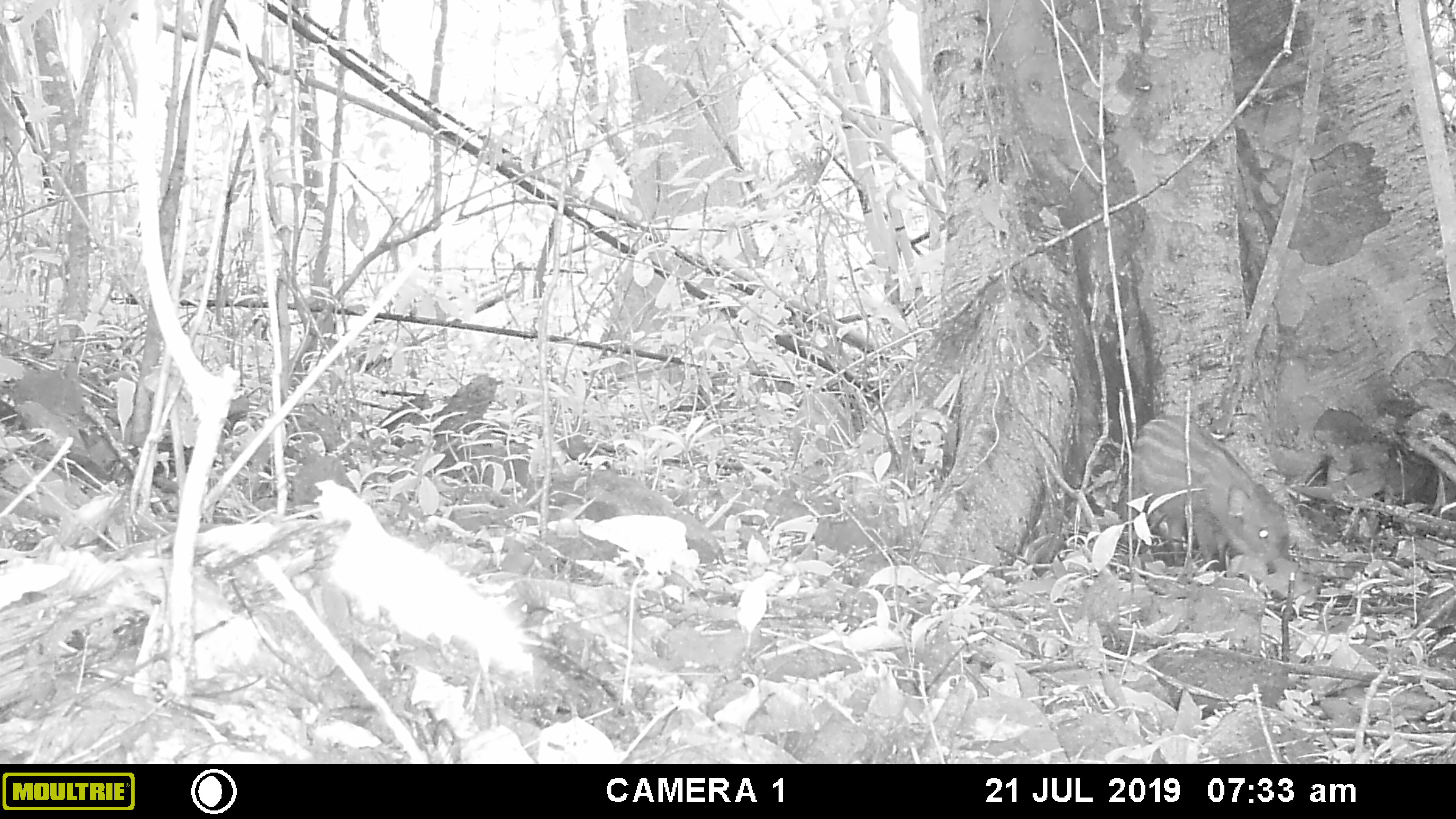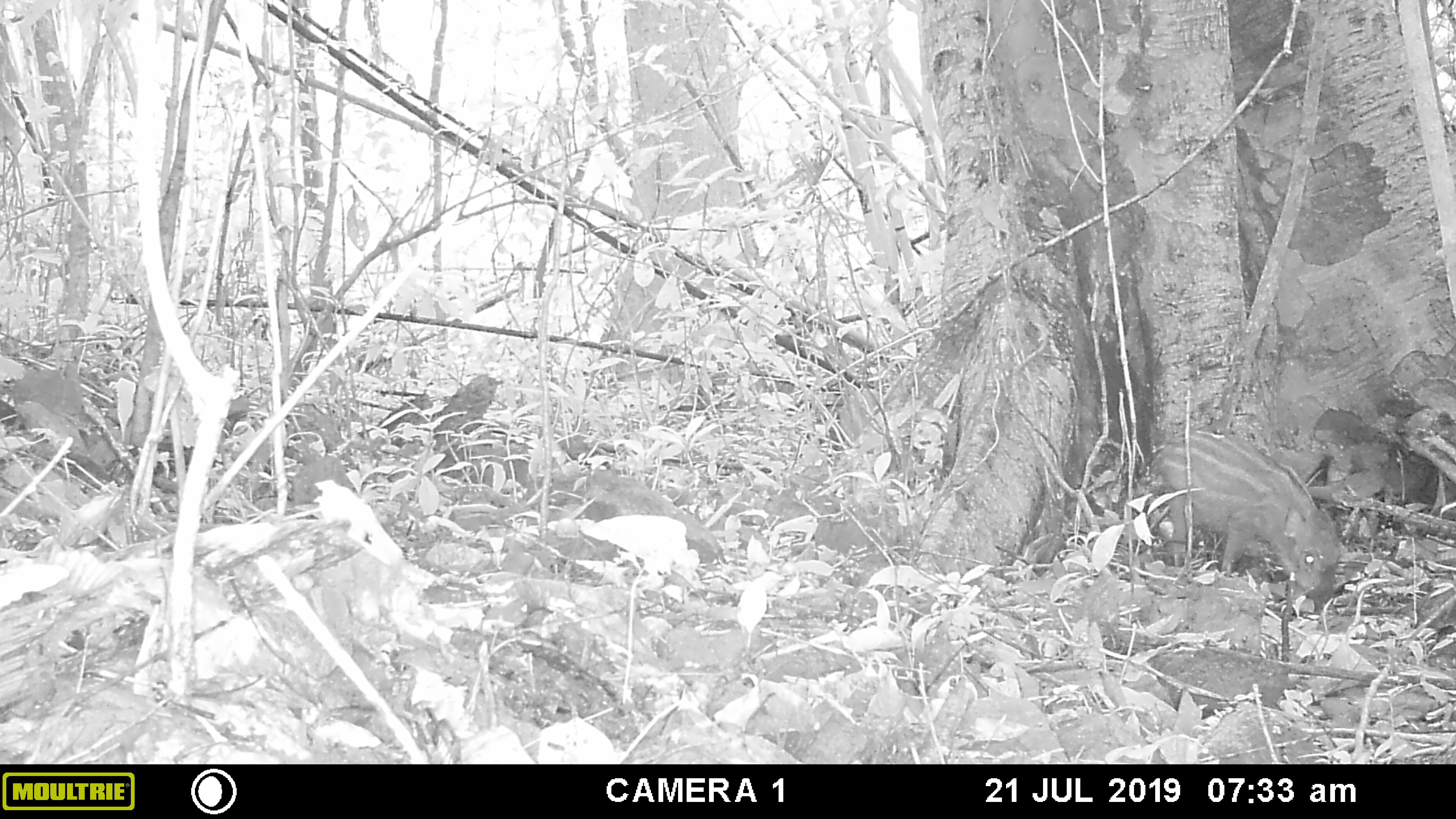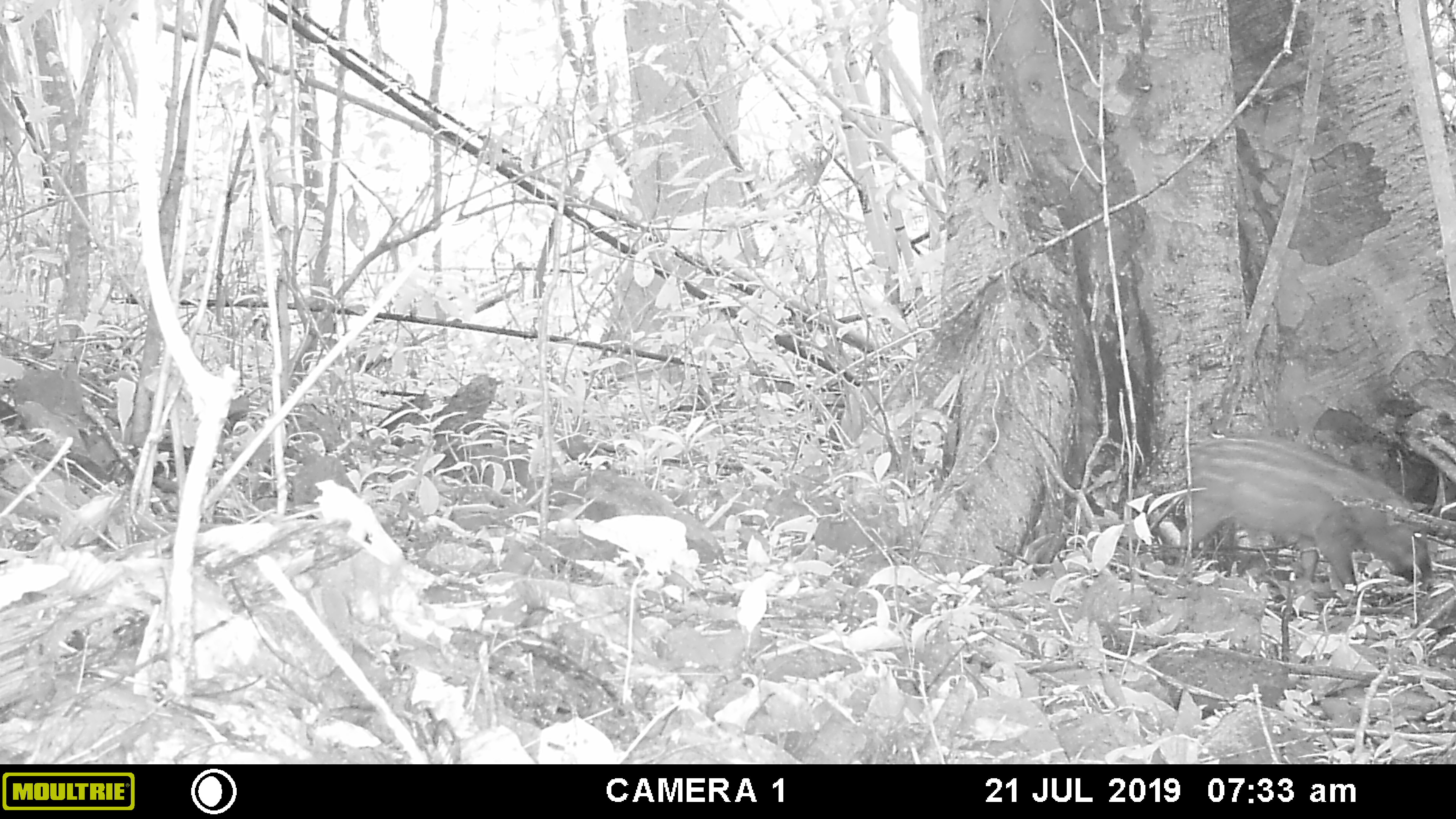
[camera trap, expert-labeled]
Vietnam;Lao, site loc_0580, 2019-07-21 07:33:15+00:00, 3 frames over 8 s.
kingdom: Animalia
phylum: Chordata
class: Mammalia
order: Artiodactyla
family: Suidae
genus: Sus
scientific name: Sus scrofa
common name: eurasian wild pig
Eurasian wild pig (Sus scrofa). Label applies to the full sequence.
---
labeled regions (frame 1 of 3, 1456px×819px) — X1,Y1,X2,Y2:
eurasian wild pig: 1117,414,1291,574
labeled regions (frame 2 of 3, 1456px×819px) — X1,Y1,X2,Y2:
eurasian wild pig: 1149,429,1340,611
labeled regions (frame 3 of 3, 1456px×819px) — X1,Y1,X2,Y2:
eurasian wild pig: 1172,434,1432,595